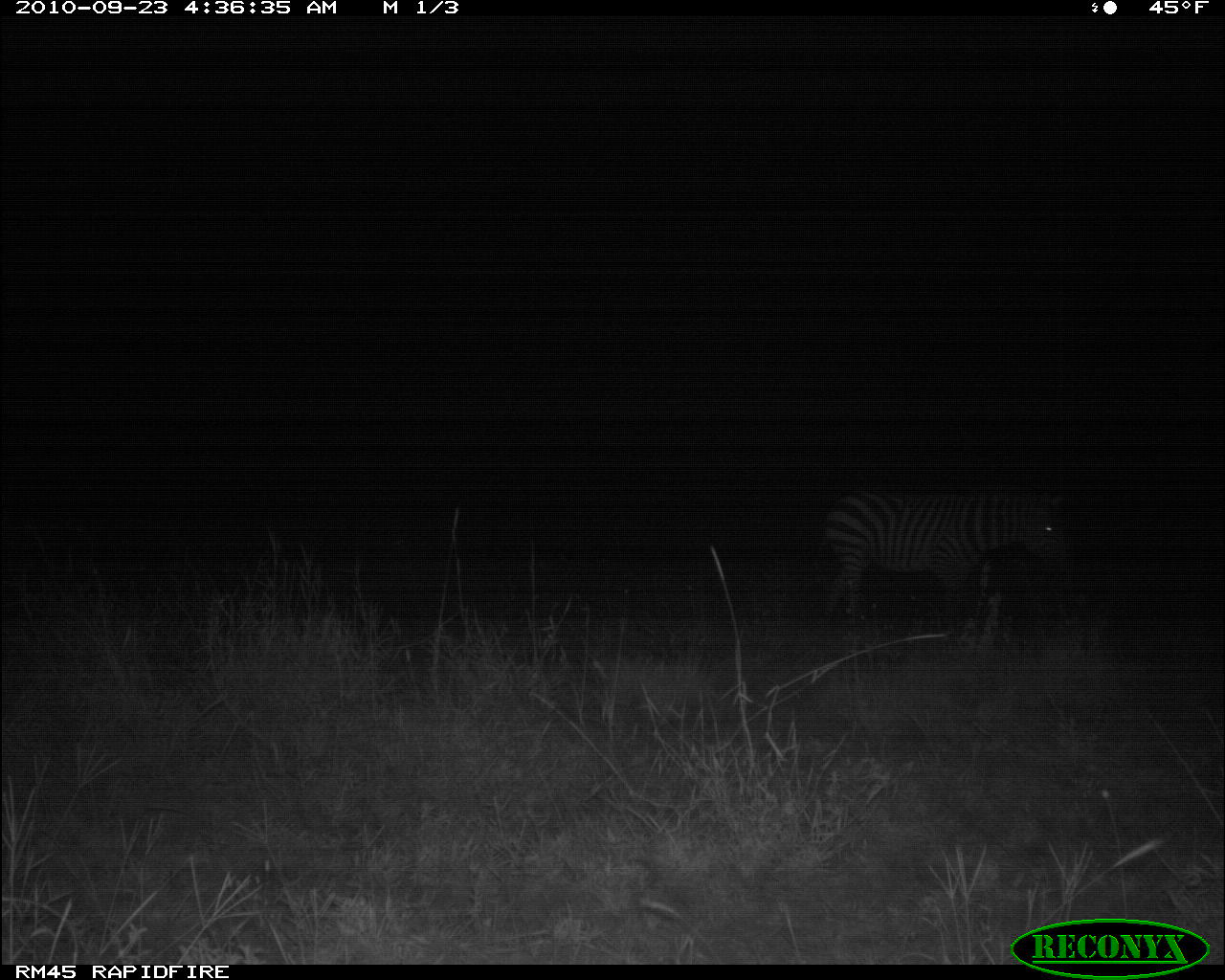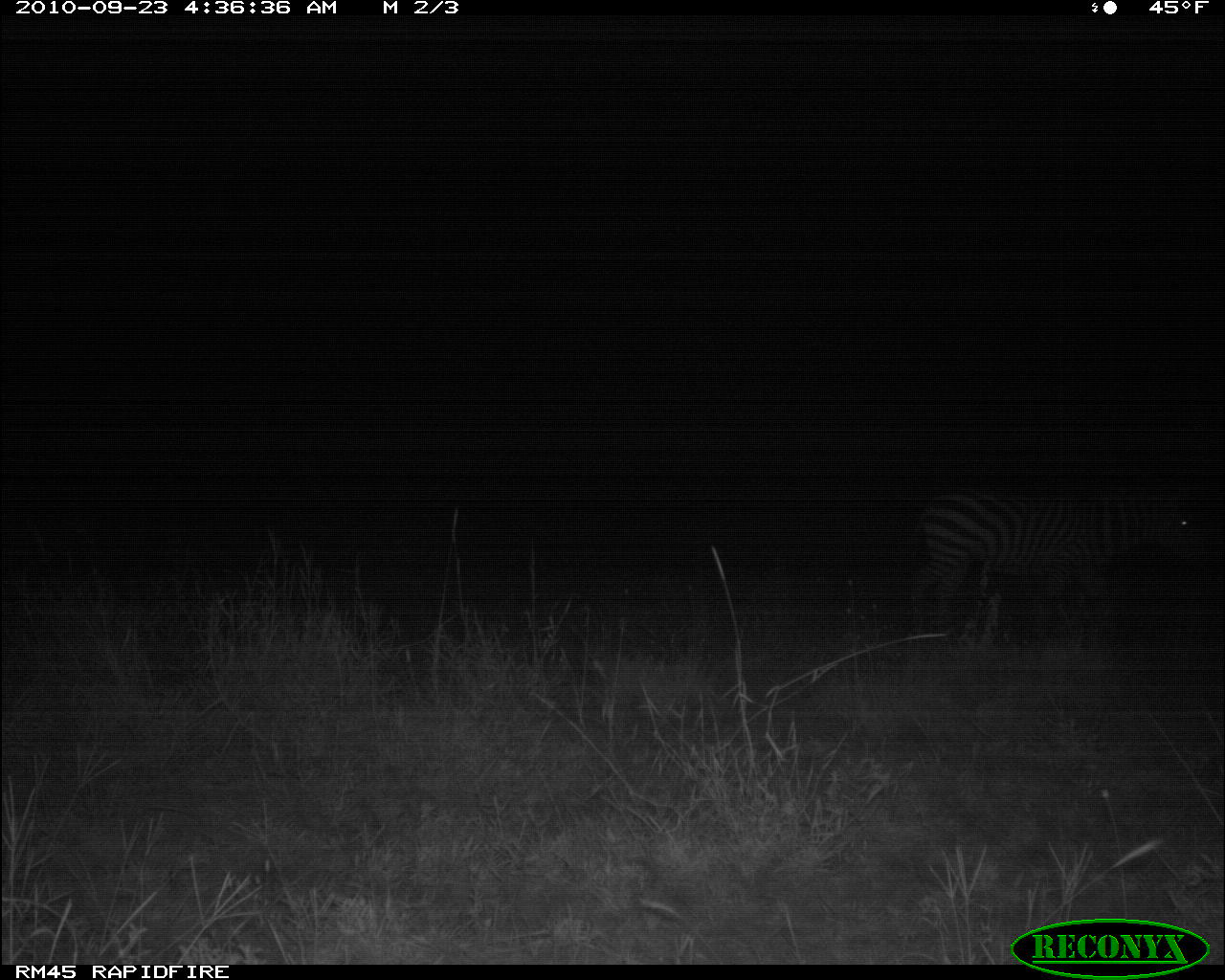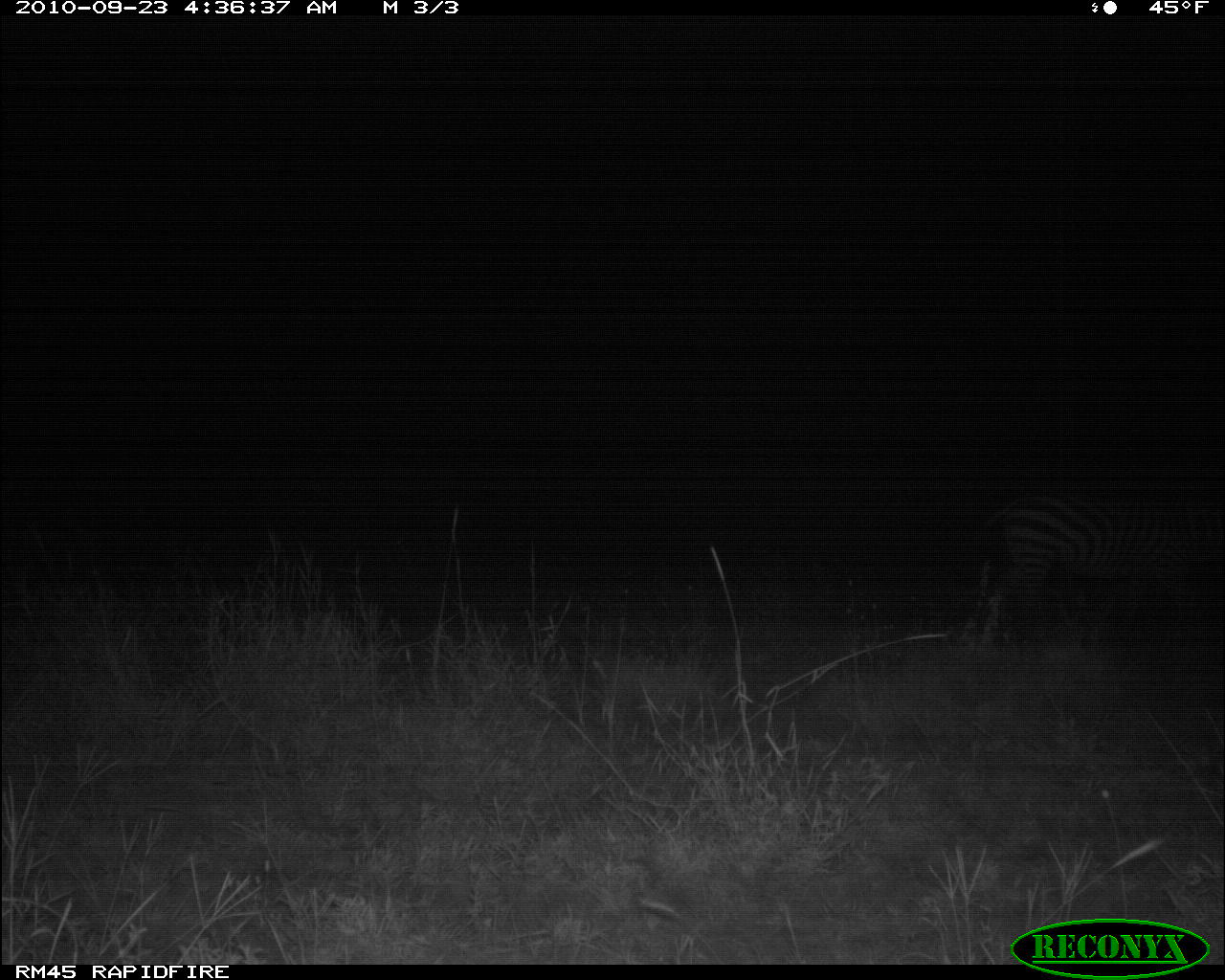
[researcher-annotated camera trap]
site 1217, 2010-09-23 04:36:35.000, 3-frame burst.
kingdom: Animalia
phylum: Chordata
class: Mammalia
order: Perissodactyla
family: Equidae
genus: Equus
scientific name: Equus quagga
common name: plains zebra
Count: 1.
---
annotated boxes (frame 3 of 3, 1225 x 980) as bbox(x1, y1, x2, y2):
equus quagga: bbox(968, 489, 1225, 627)